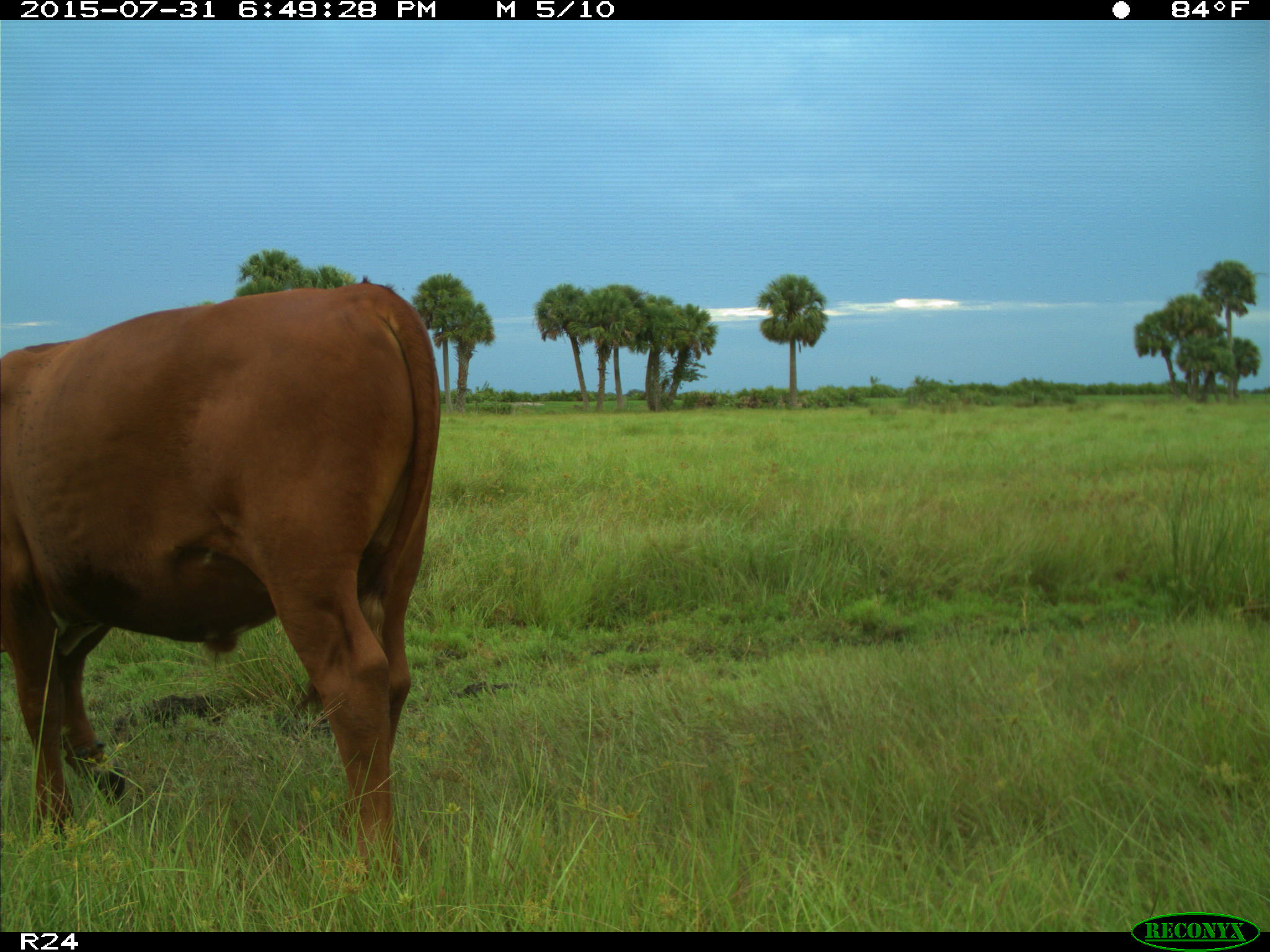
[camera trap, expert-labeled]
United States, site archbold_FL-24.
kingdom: Animalia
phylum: Chordata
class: Mammalia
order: Artiodactyla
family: Bovidae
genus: Bos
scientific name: Bos taurus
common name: domestic cow